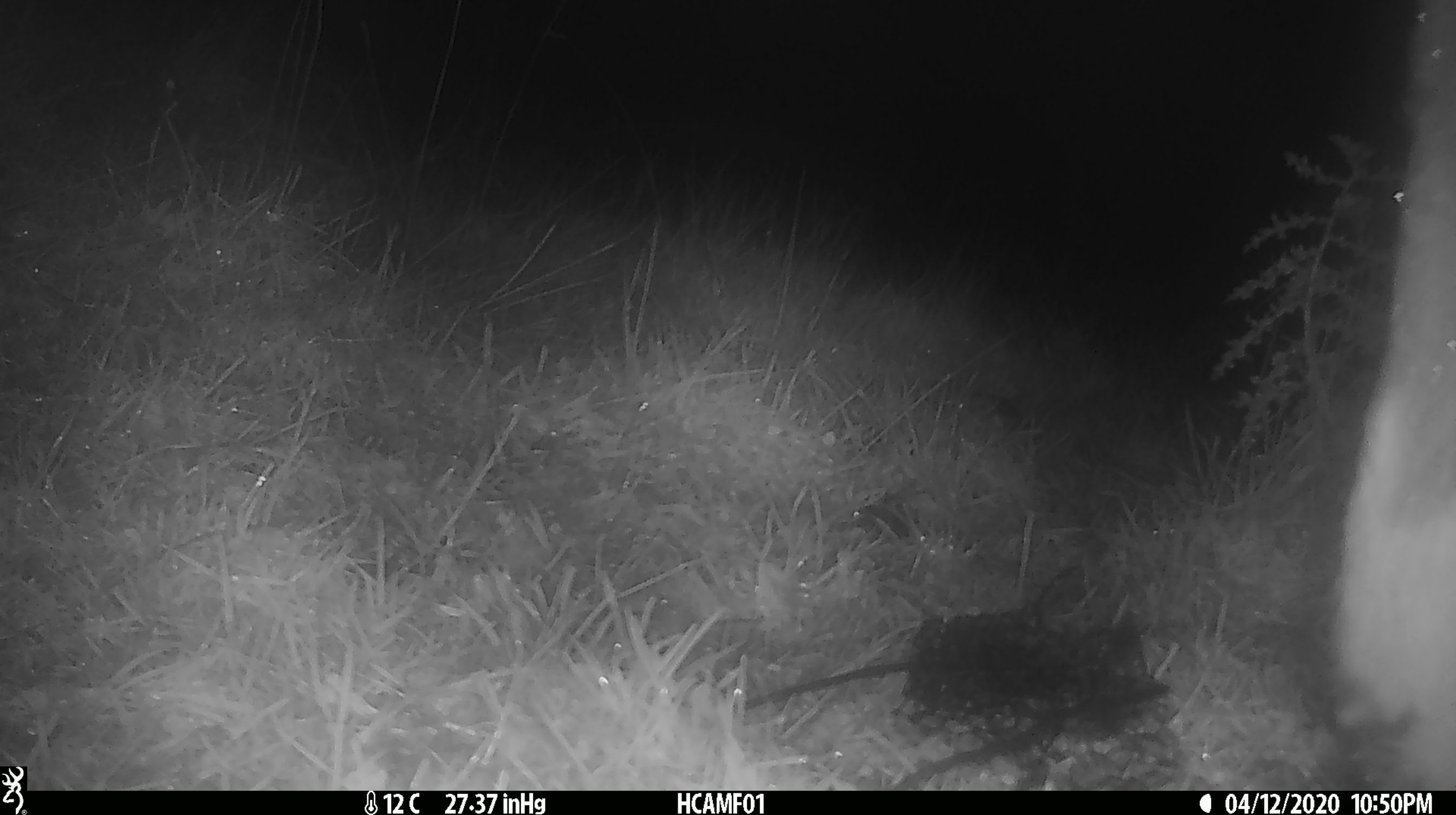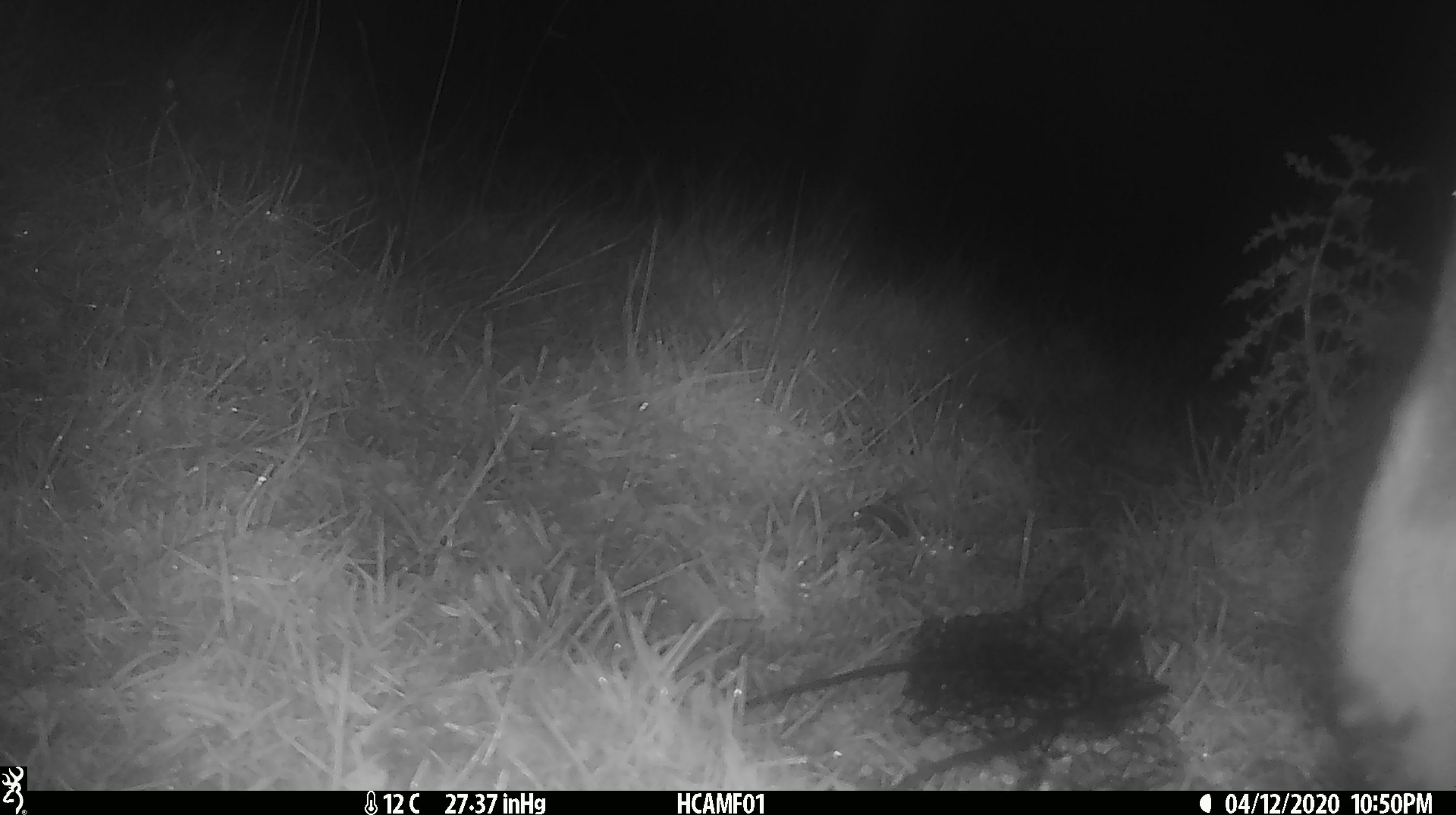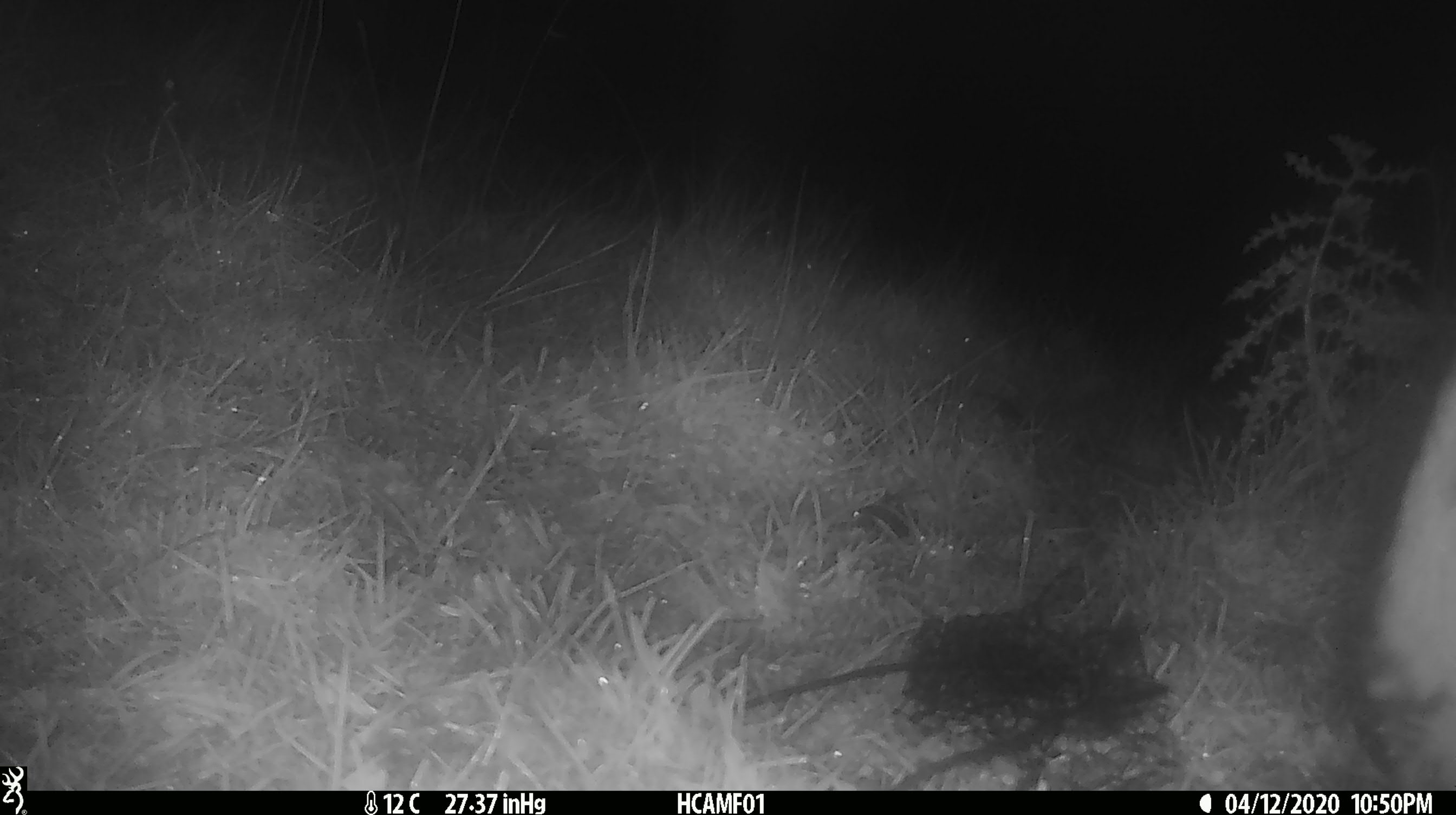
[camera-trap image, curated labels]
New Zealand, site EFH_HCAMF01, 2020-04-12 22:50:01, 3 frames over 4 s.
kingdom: Animalia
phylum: Chordata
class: Mammalia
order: Artiodactyla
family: Bovidae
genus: Bos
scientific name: Bos taurus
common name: domestic cow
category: cow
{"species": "cow (domestic cow) (Bos taurus)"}